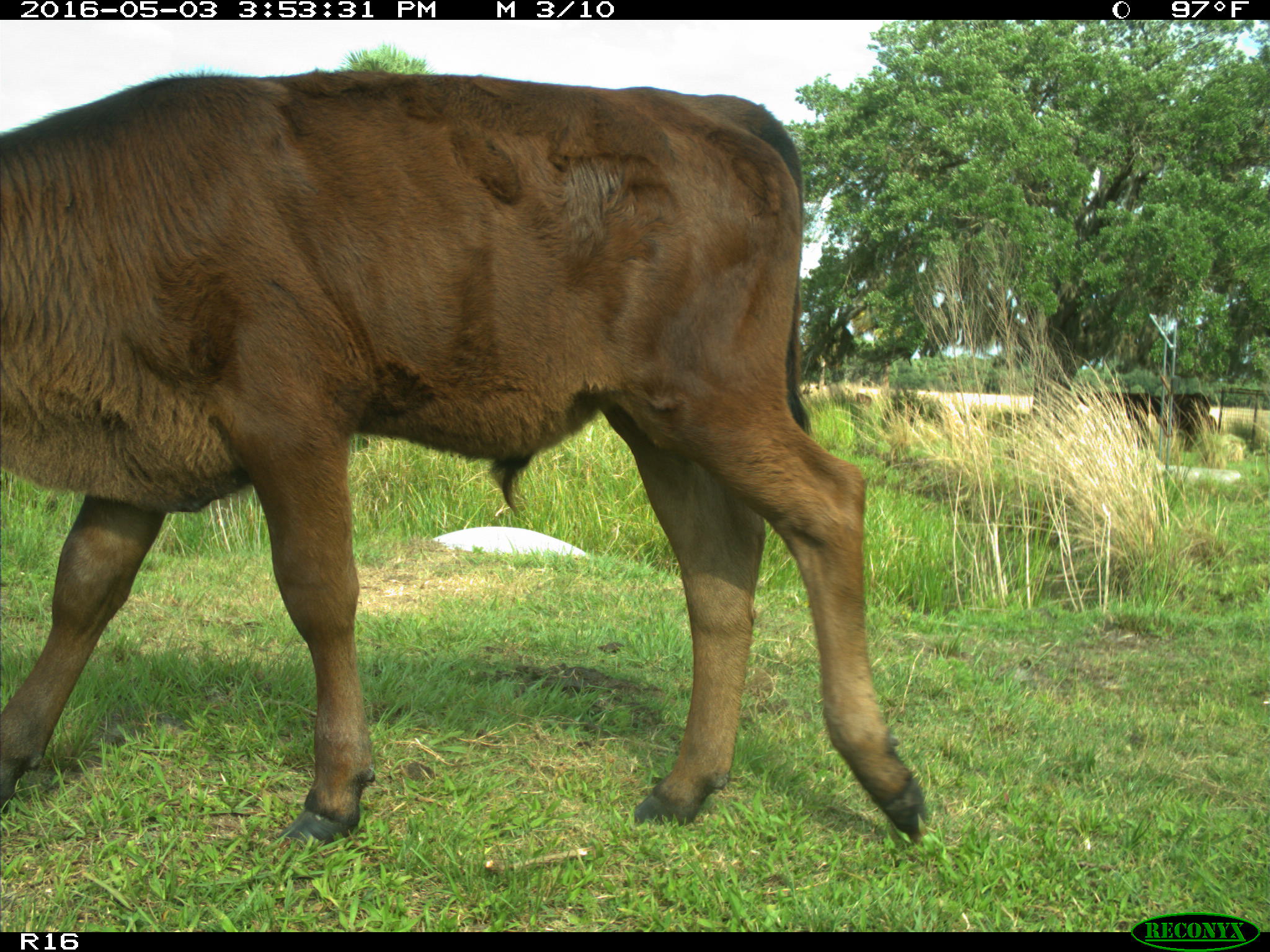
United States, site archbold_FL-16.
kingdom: Animalia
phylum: Chordata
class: Mammalia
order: Artiodactyla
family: Bovidae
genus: Bos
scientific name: Bos taurus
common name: domestic cow